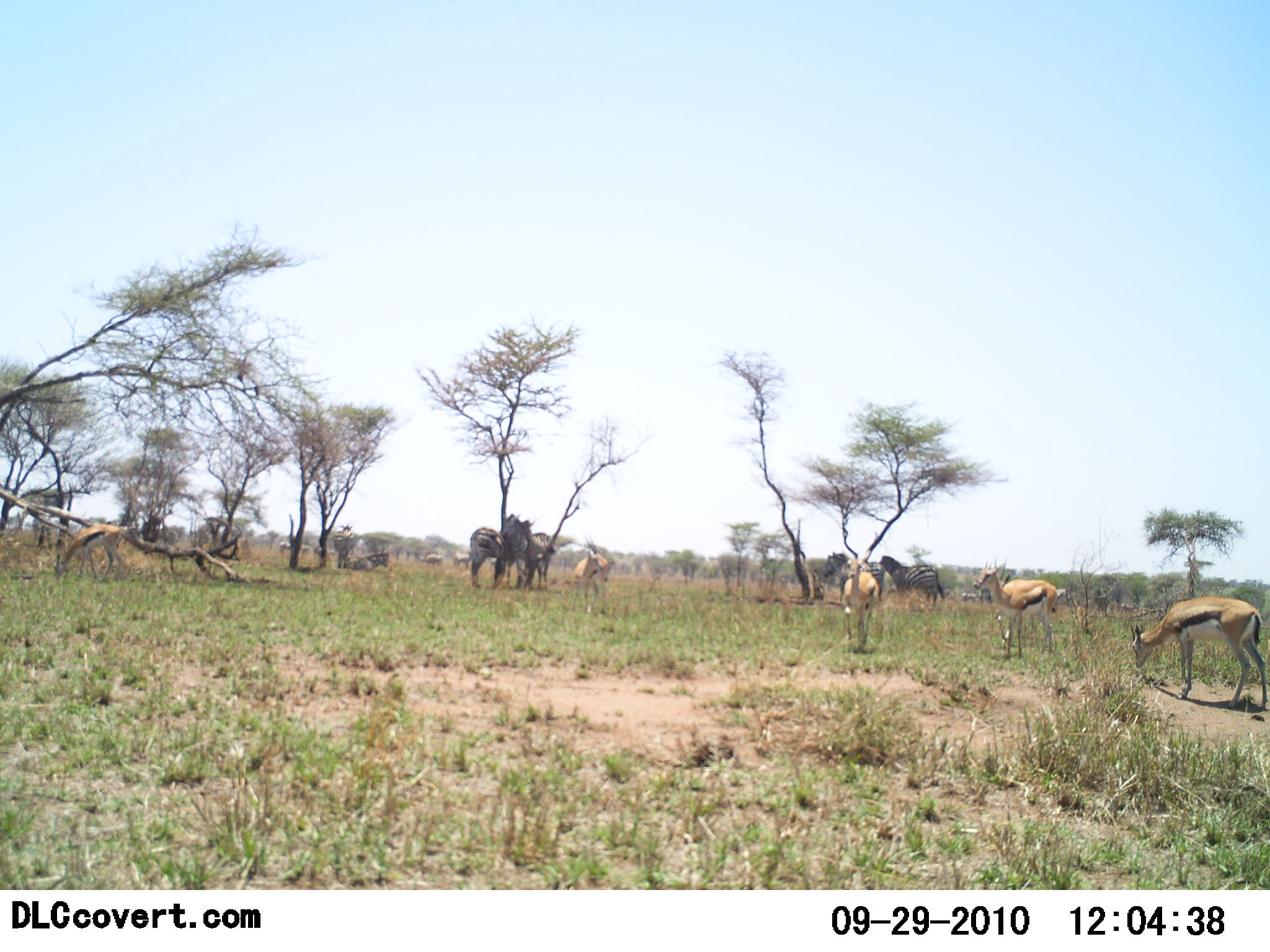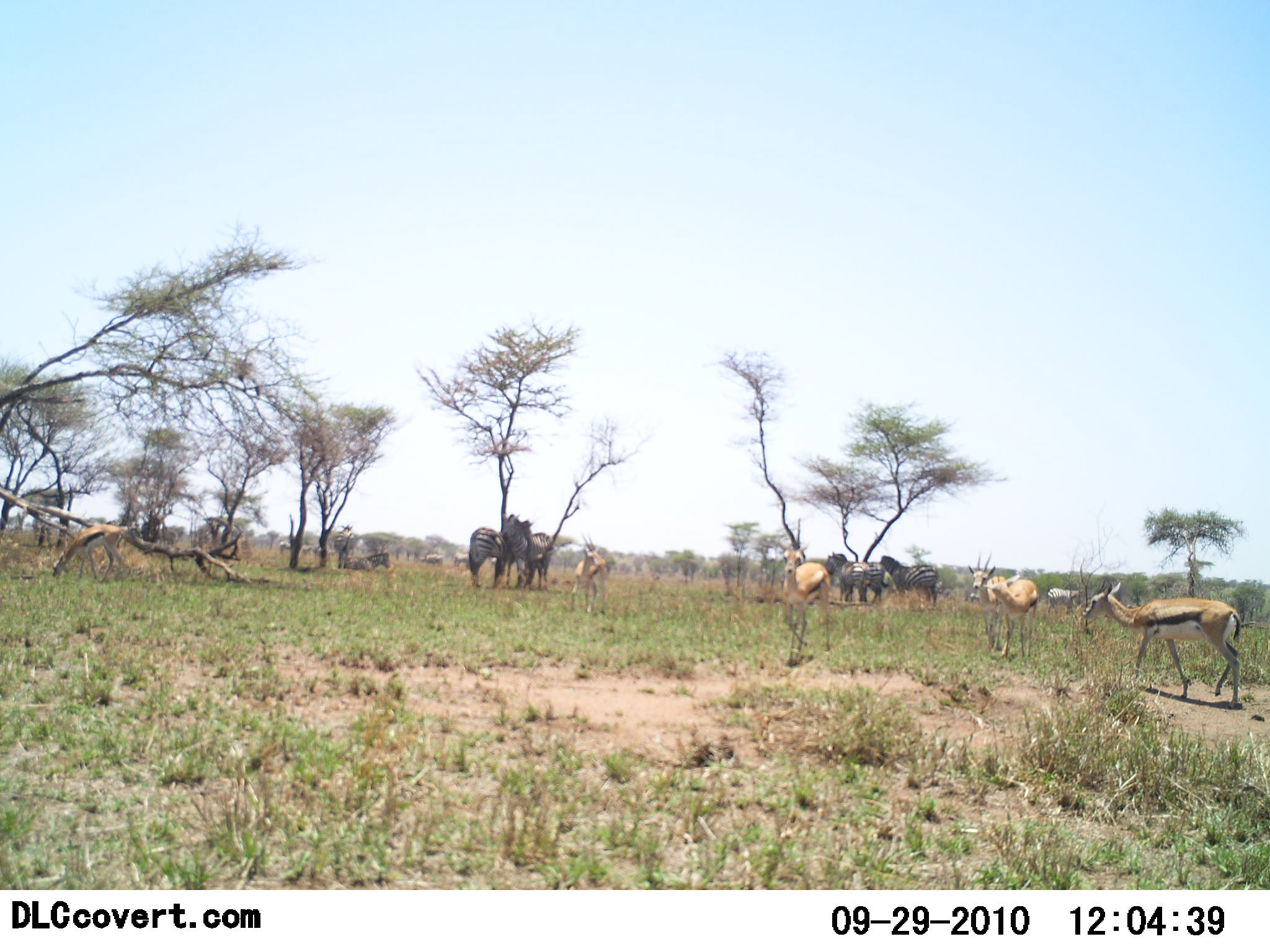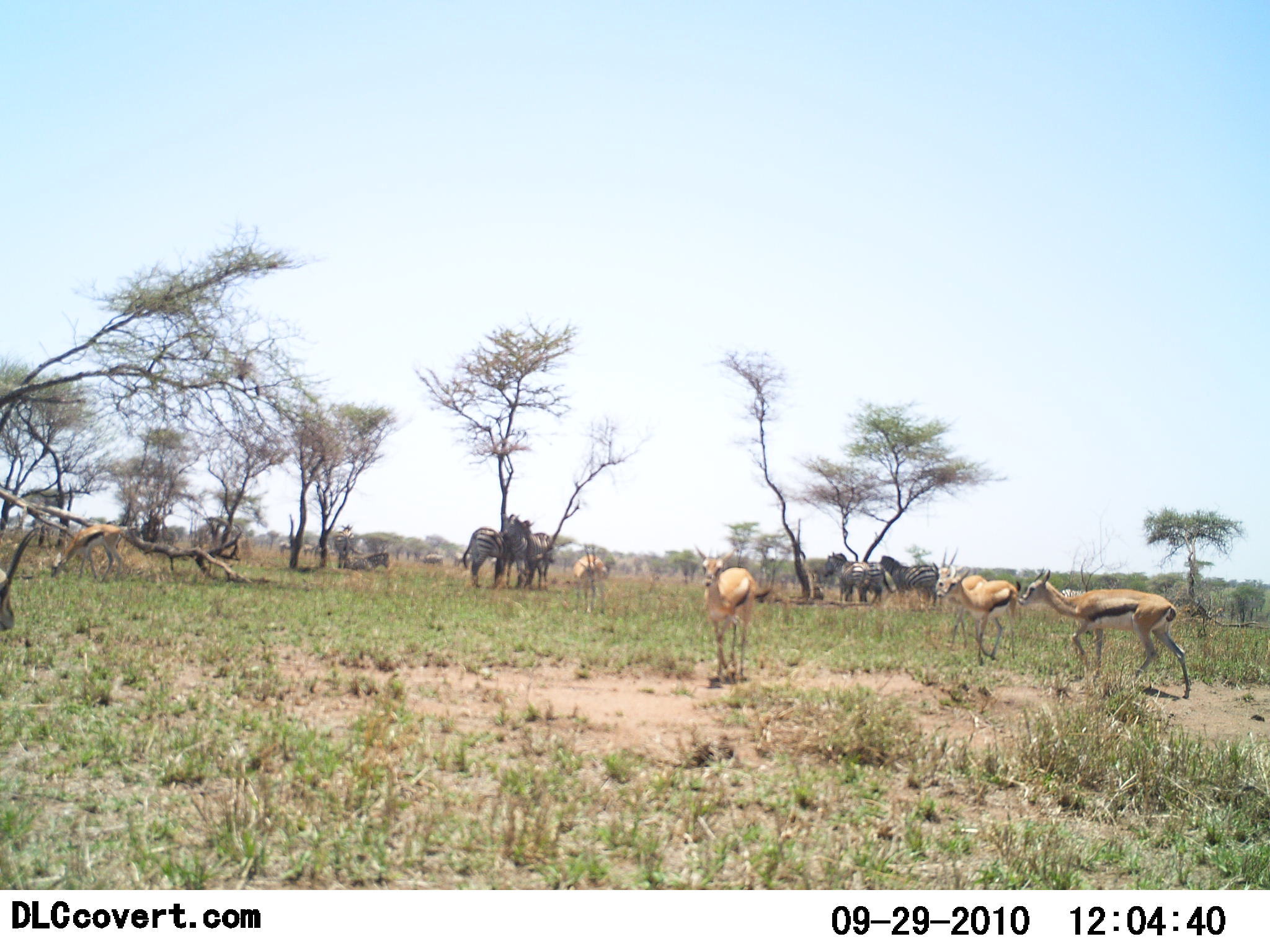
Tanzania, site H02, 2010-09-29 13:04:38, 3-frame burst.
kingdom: Animalia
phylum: Chordata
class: Mammalia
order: Artiodactyla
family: Bovidae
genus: Eudorcas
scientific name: Eudorcas thomsonii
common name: thomson's gazelle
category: gazellethomsons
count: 5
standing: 23%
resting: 0%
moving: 92%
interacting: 0%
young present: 0%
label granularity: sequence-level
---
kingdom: Animalia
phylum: Chordata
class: Mammalia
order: Perissodactyla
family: Equidae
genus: Equus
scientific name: Equus quagga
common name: plains zebra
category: zebra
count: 6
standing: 75%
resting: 25%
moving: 17%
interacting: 8%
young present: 0%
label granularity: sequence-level